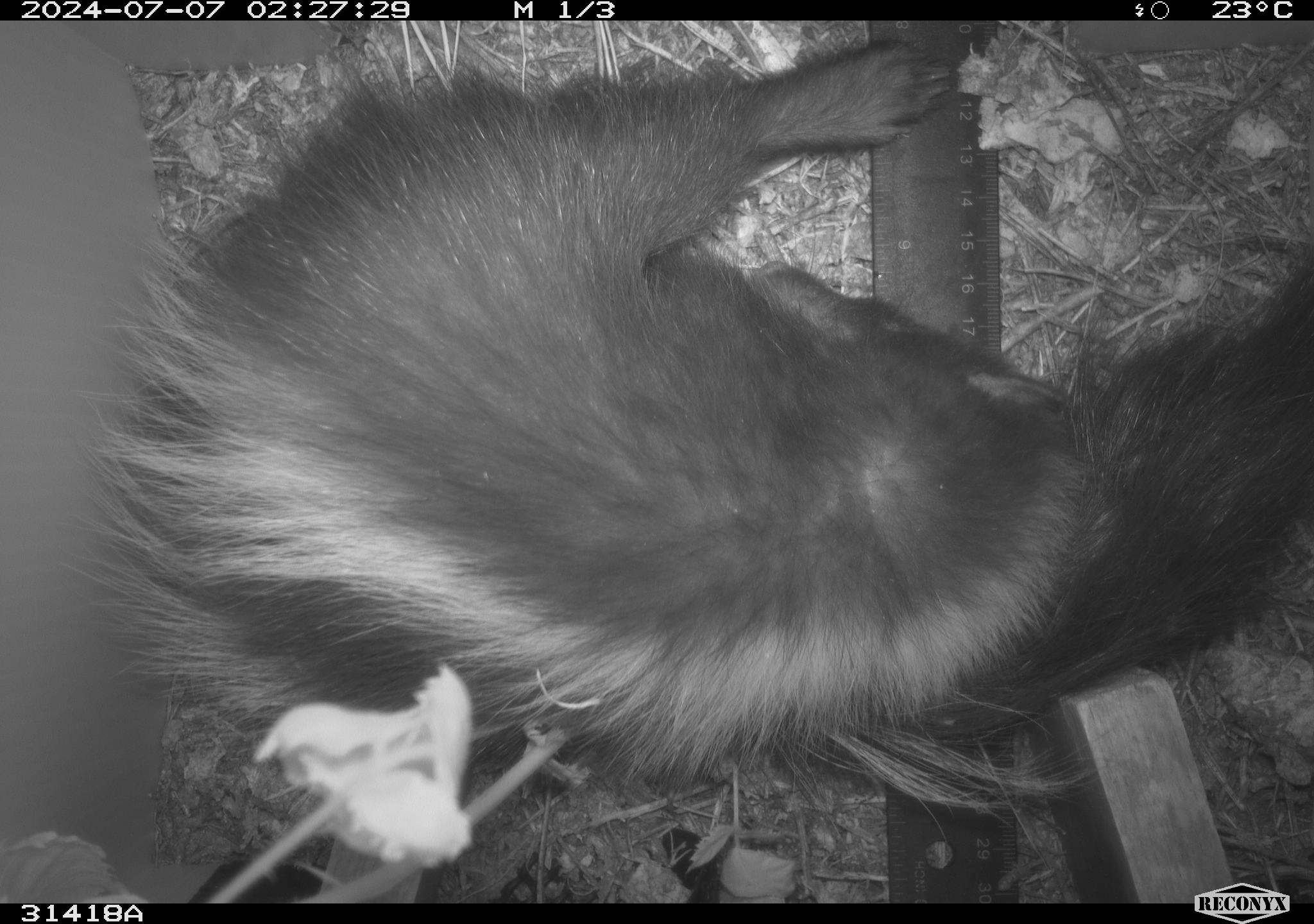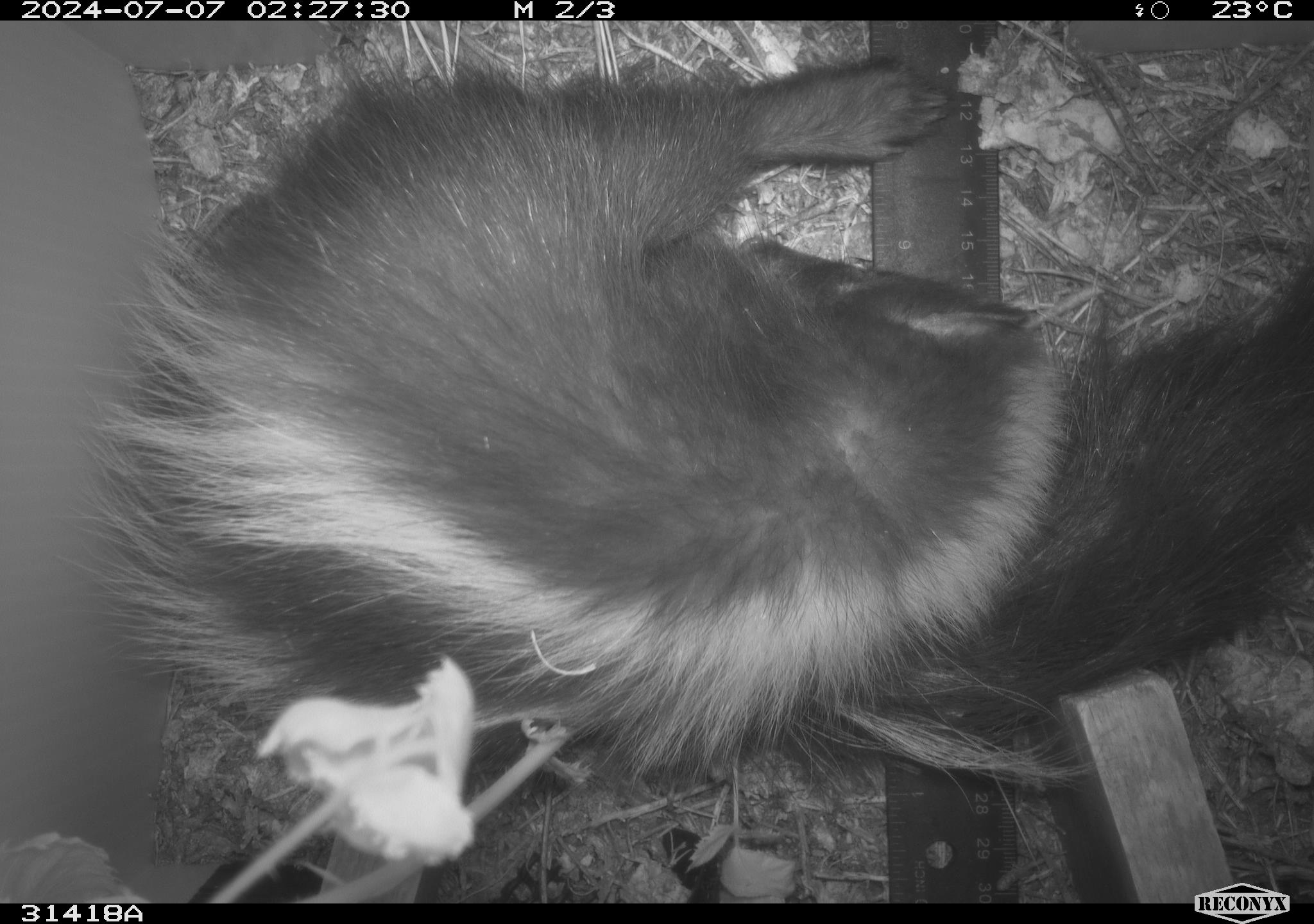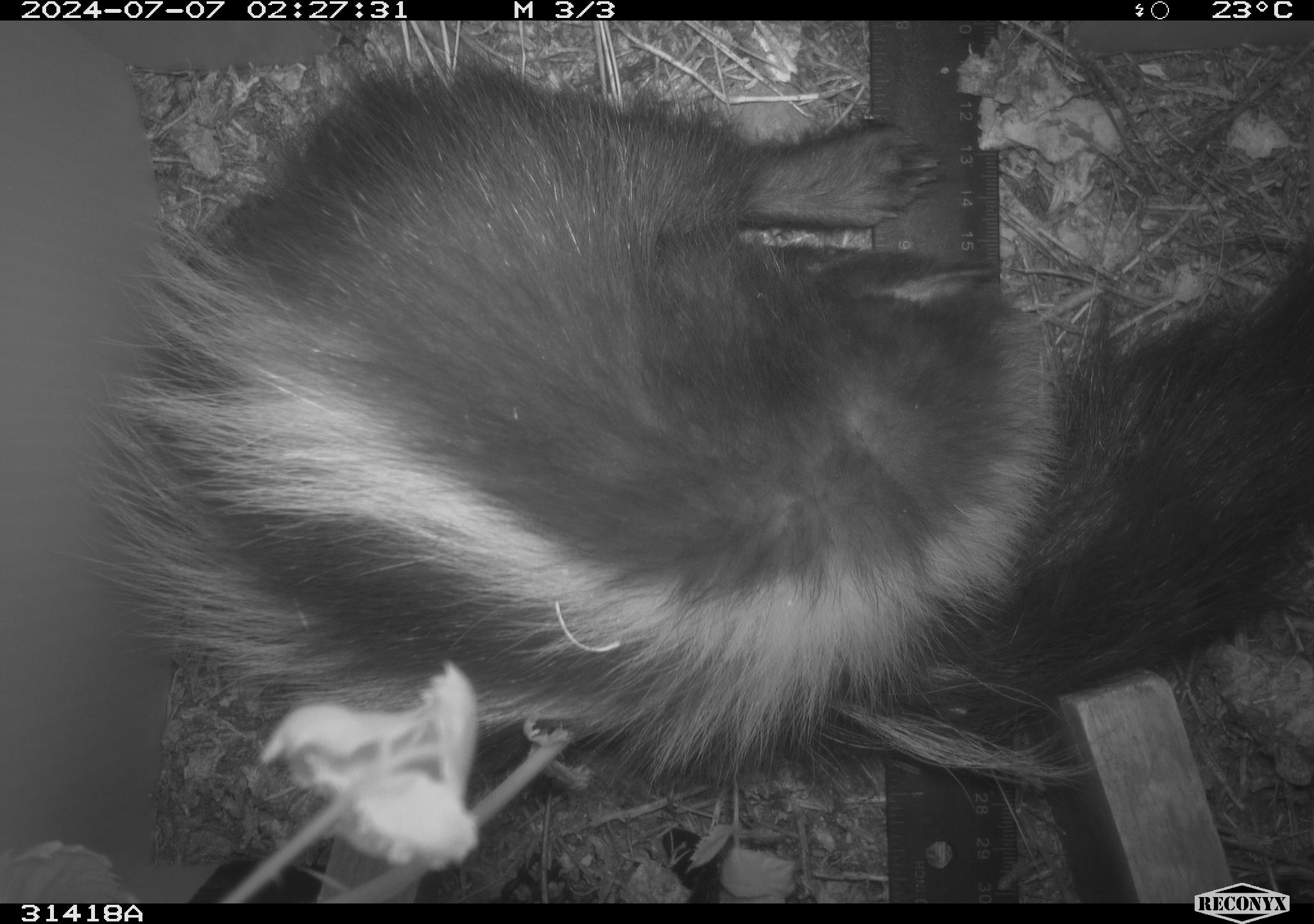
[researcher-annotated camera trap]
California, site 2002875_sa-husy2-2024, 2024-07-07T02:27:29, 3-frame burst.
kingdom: Animalia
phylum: Chordata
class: Mammalia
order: Carnivora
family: Mephitidae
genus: Mephitis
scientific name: Mephitis mephitis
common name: striped skunk